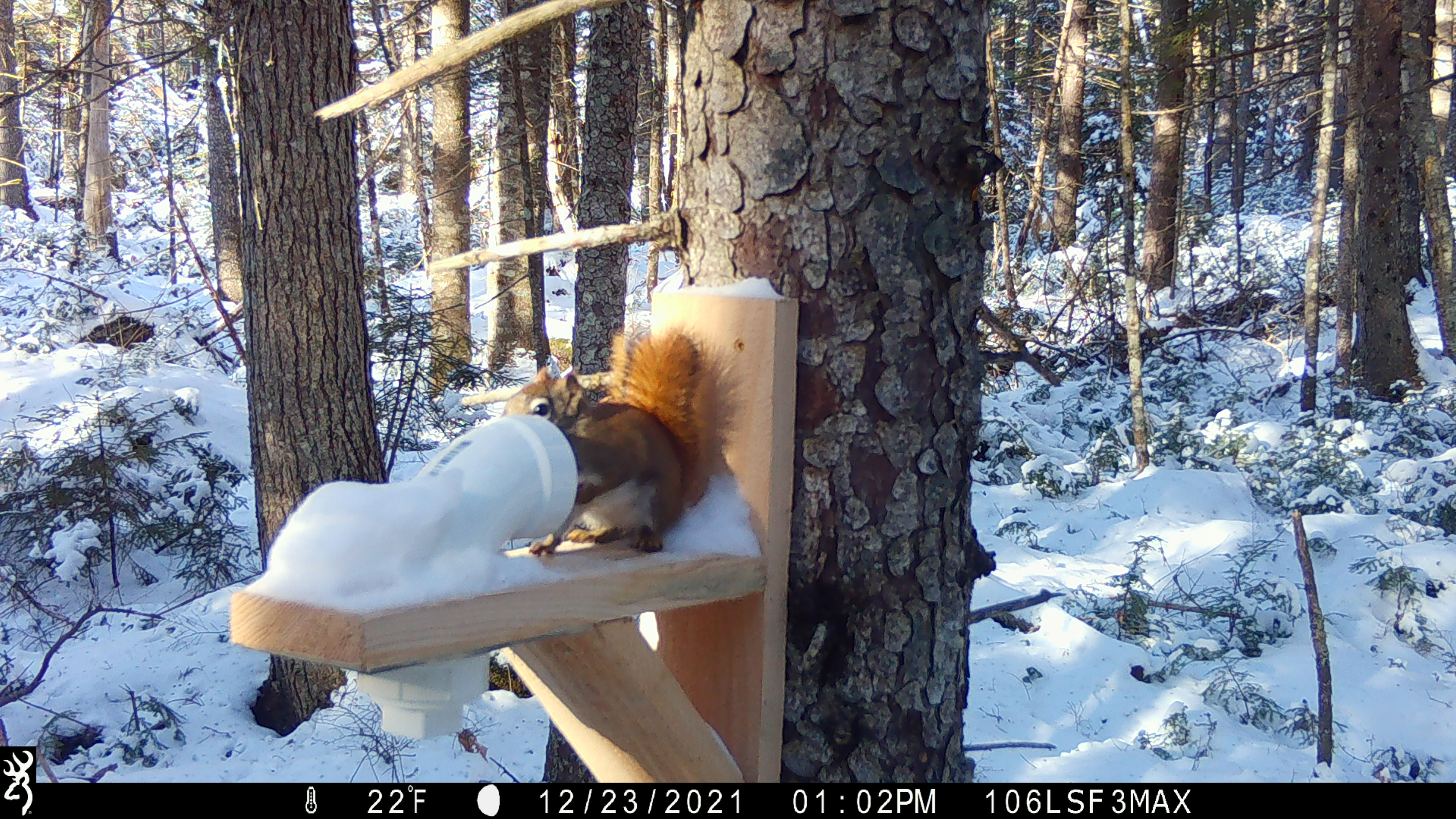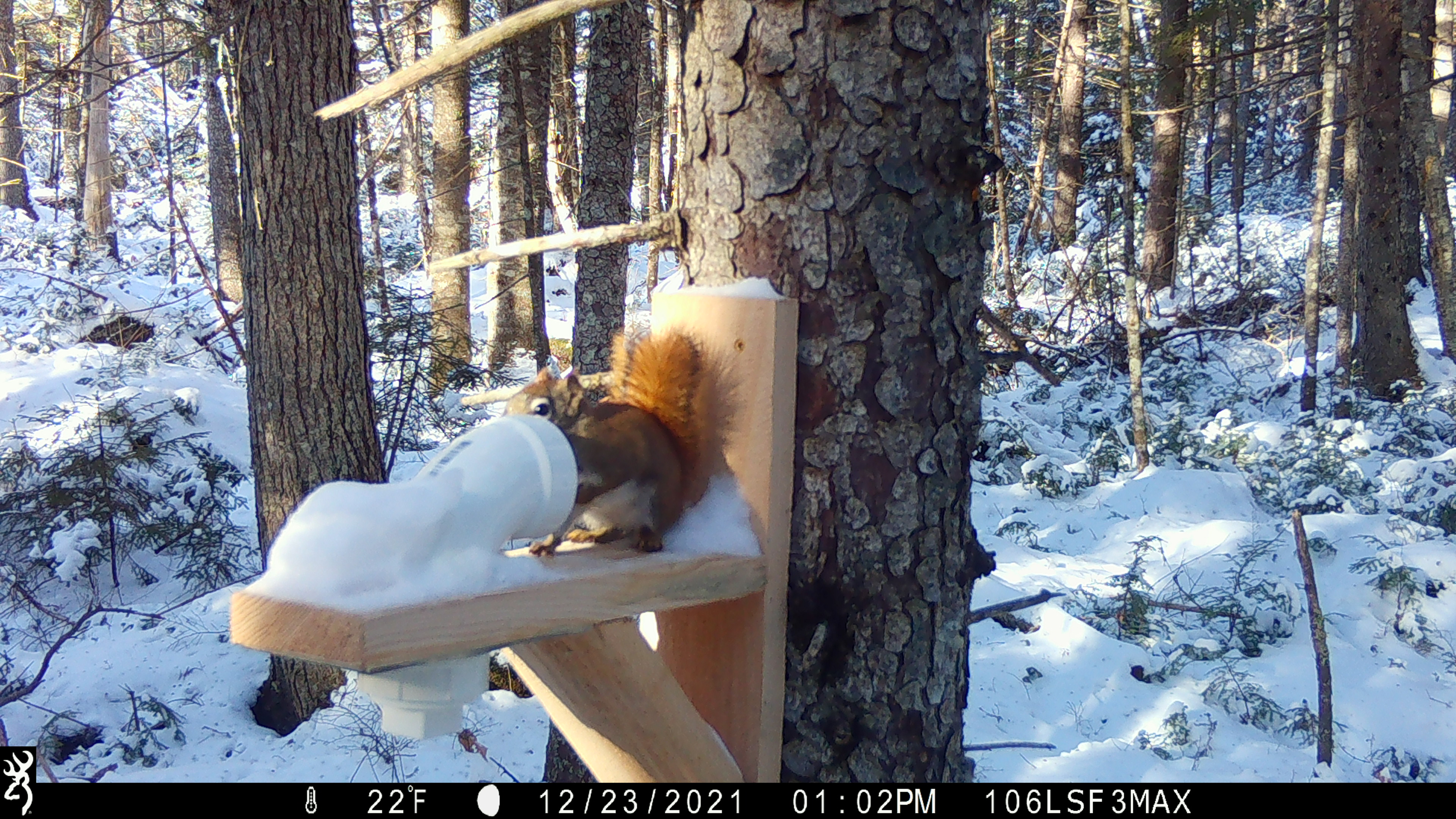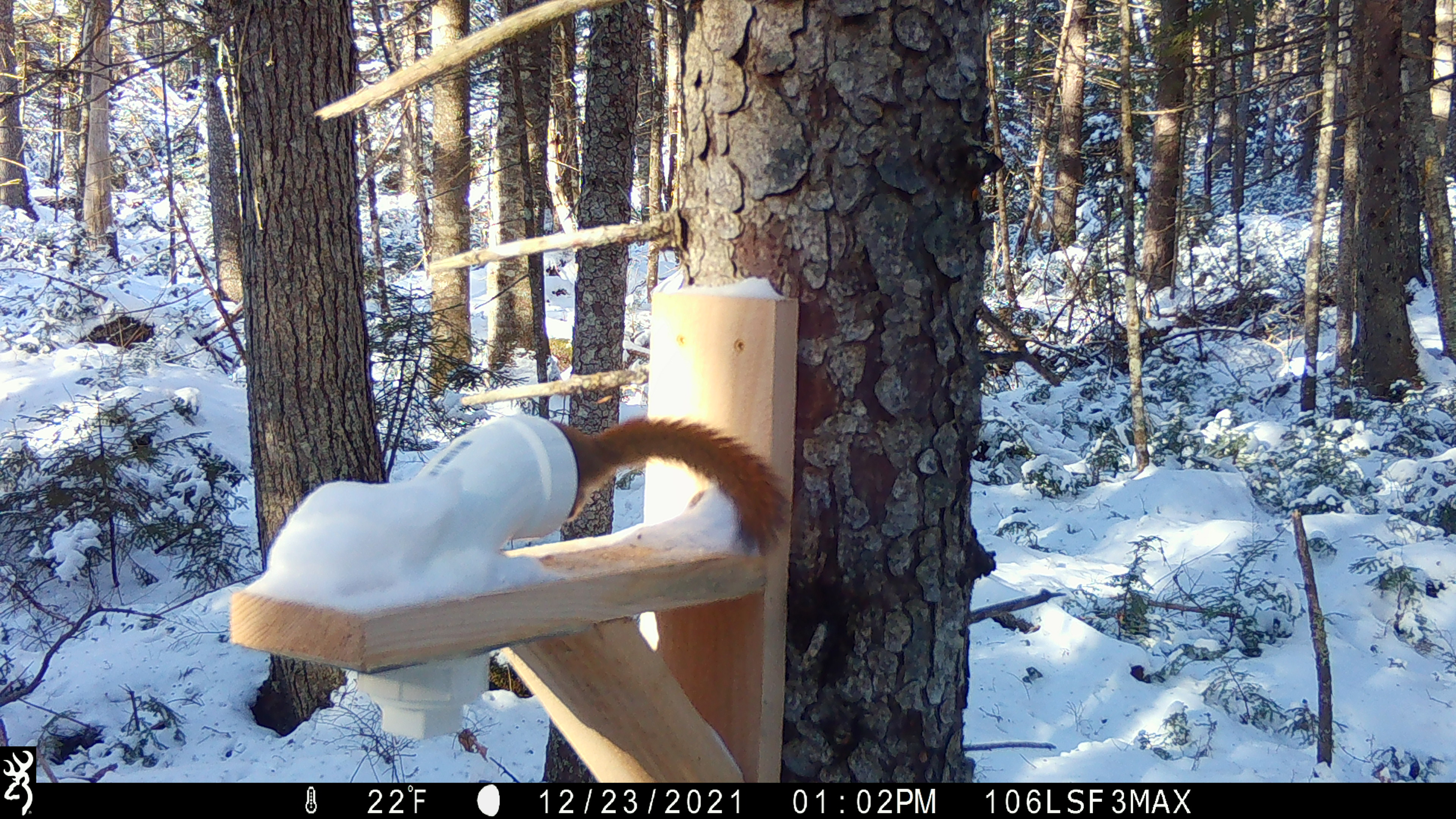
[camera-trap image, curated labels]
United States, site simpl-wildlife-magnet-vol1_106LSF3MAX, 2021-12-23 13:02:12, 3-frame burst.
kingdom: Animalia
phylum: Chordata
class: Mammalia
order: Rodentia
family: Sciuridae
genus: Tamiasciurus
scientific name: Tamiasciurus hudsonicus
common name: red squirrel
Red squirrel (Tamiasciurus hudsonicus).